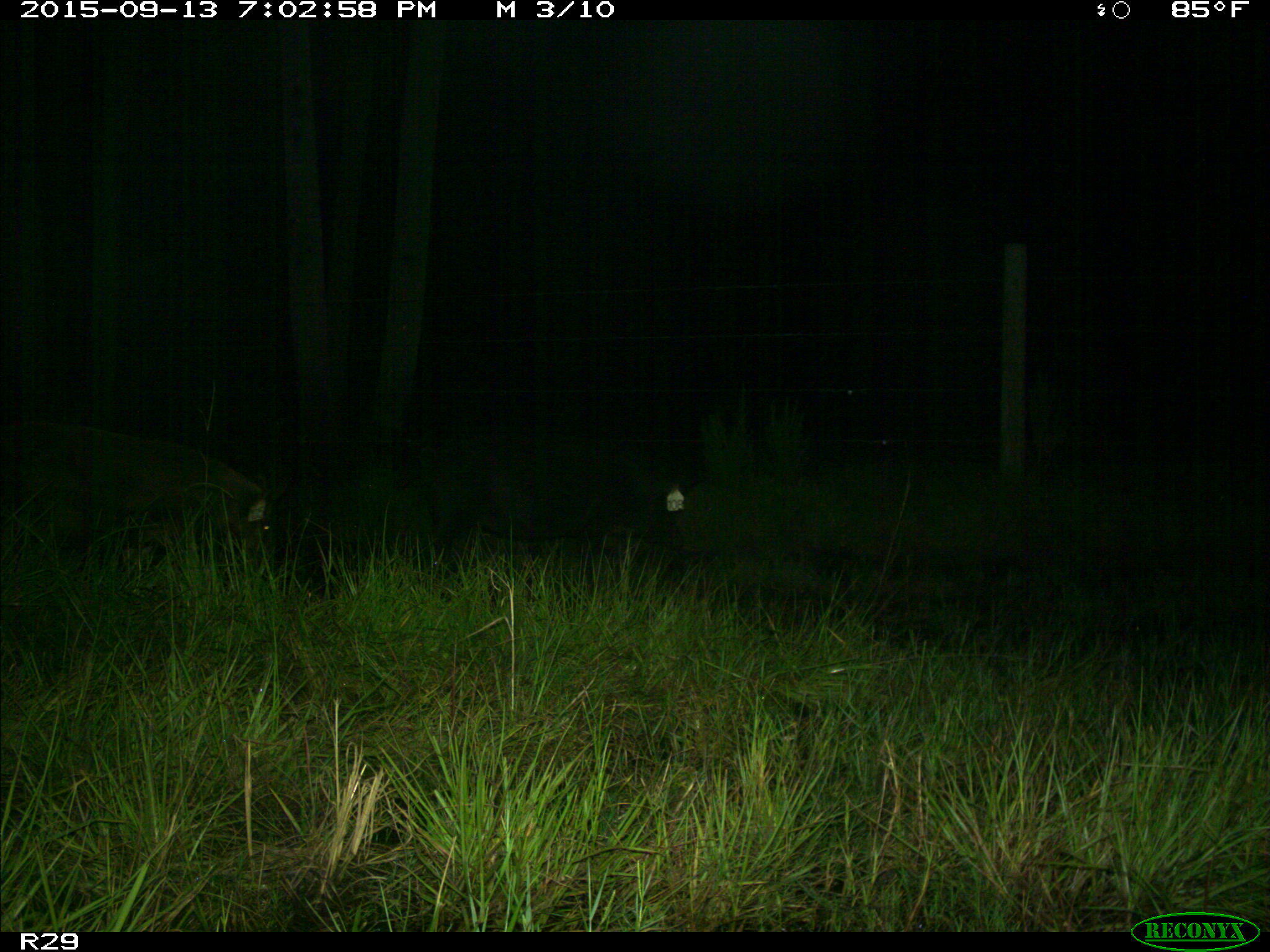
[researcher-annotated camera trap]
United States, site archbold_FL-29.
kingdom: Animalia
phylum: Chordata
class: Mammalia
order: Artiodactyla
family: Suidae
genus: Sus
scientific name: Sus scrofa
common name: wild boar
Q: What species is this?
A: Sus scrofa (wild boar).